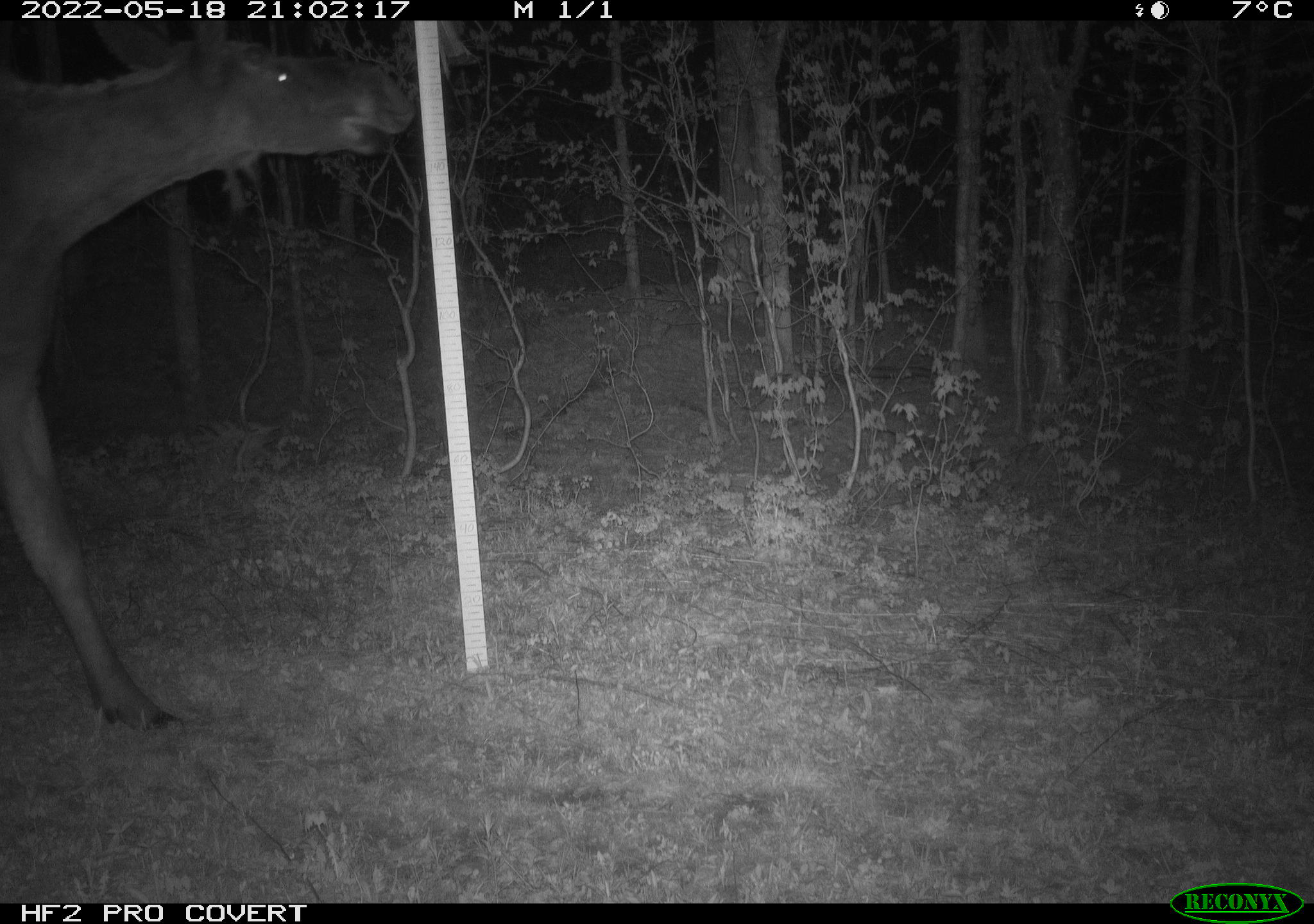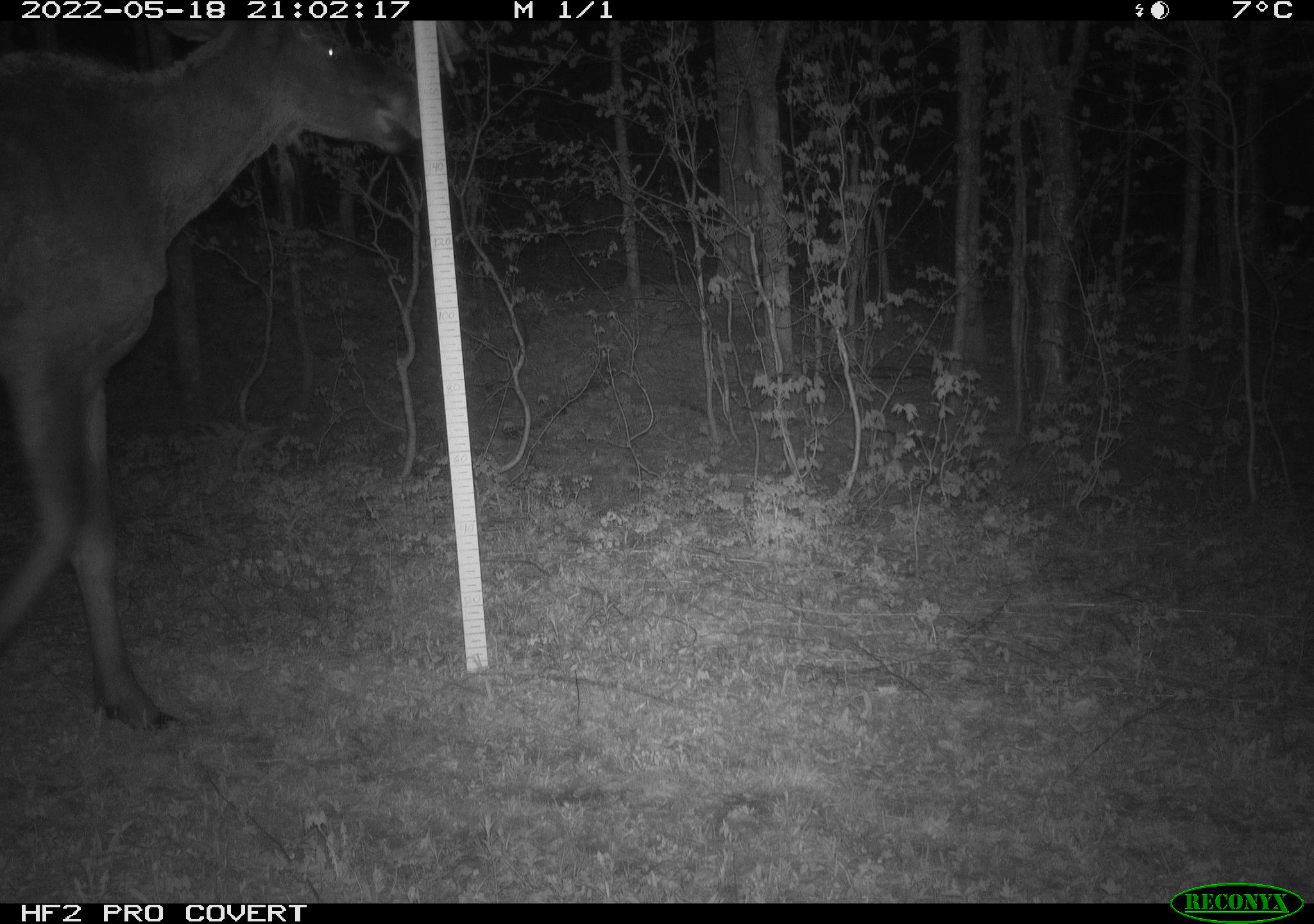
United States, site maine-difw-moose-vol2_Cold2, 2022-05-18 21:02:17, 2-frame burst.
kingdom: Animalia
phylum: Chordata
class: Mammalia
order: Artiodactyla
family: Cervidae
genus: Alces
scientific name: Alces alces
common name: moose